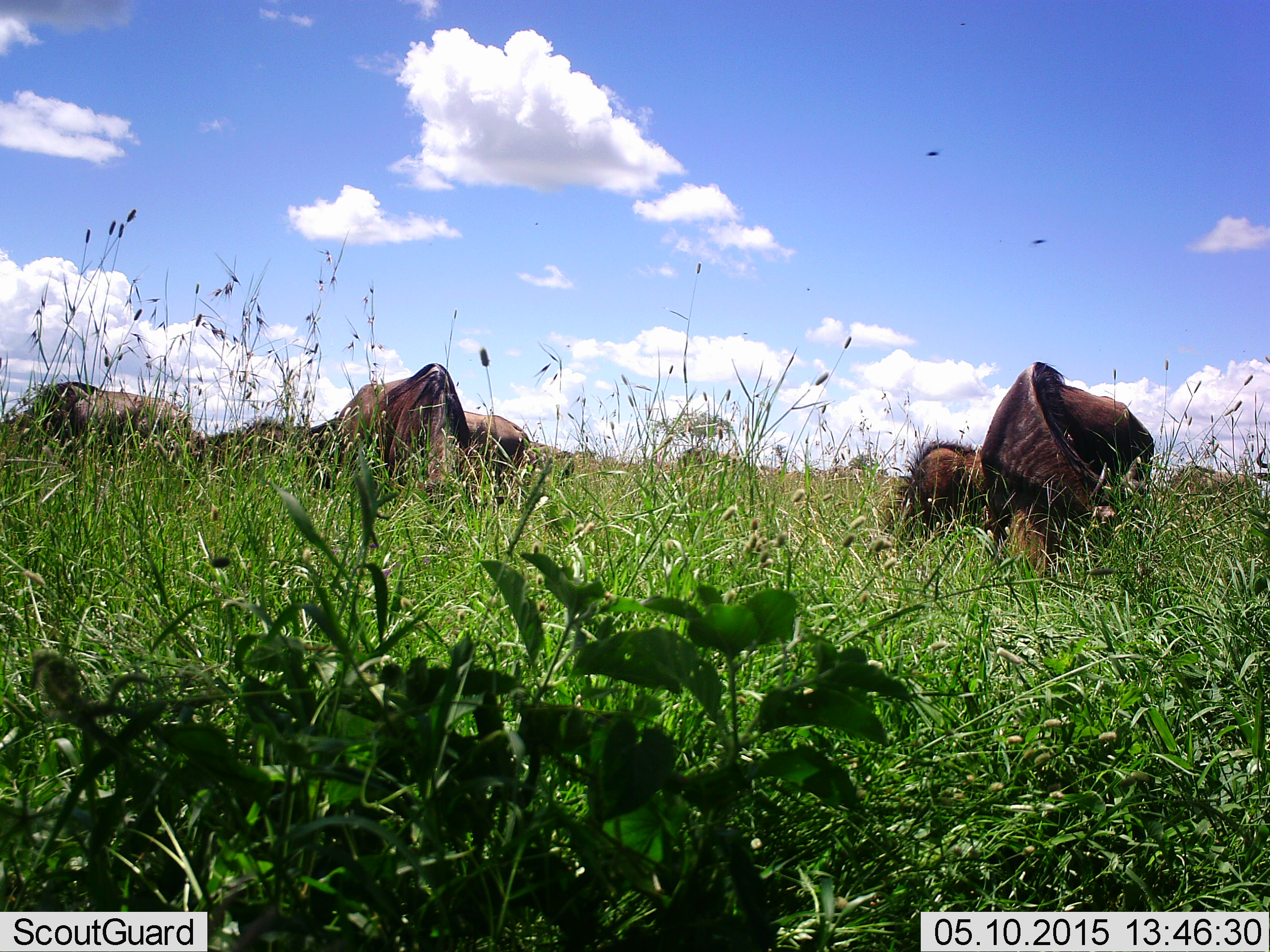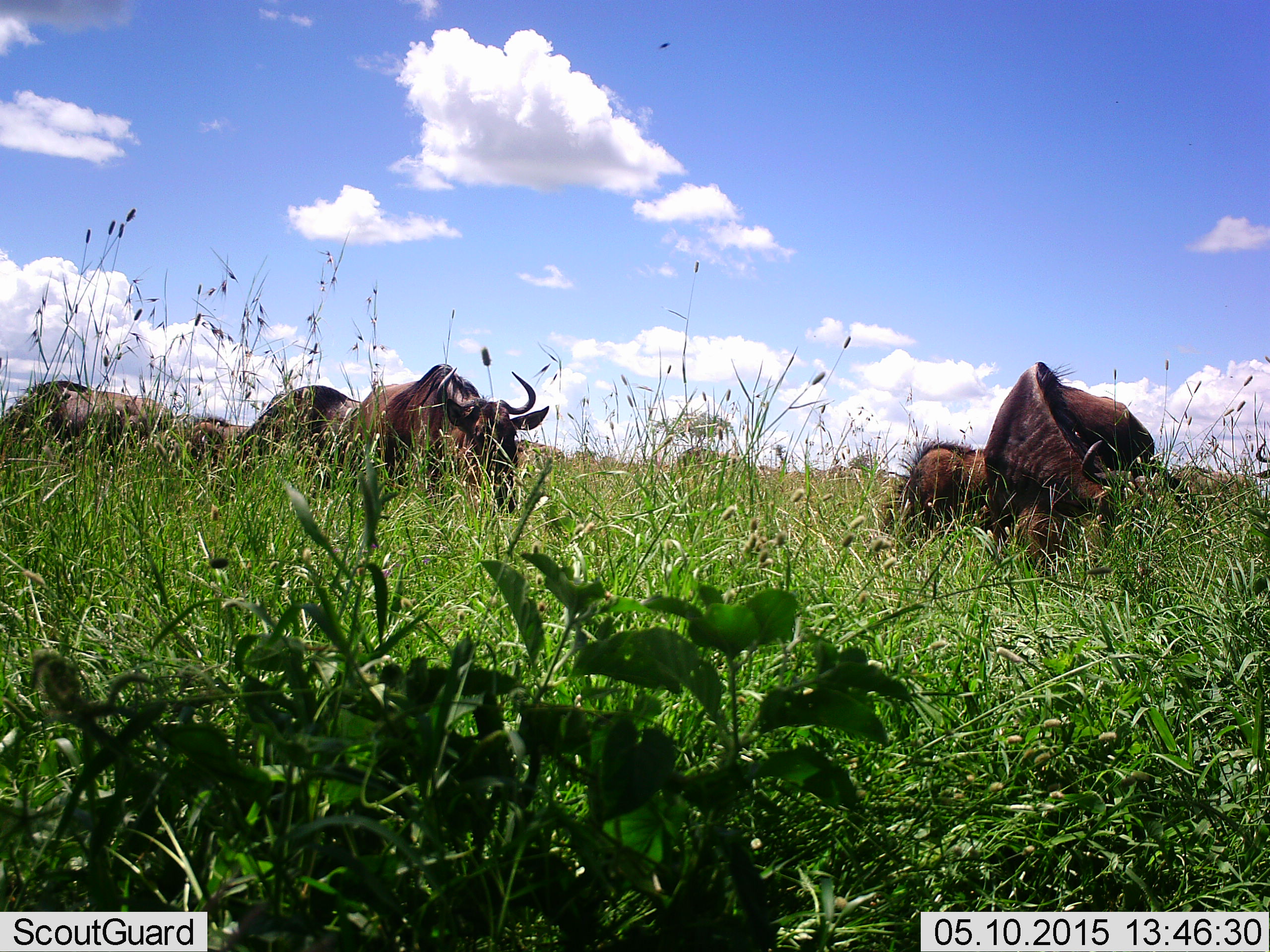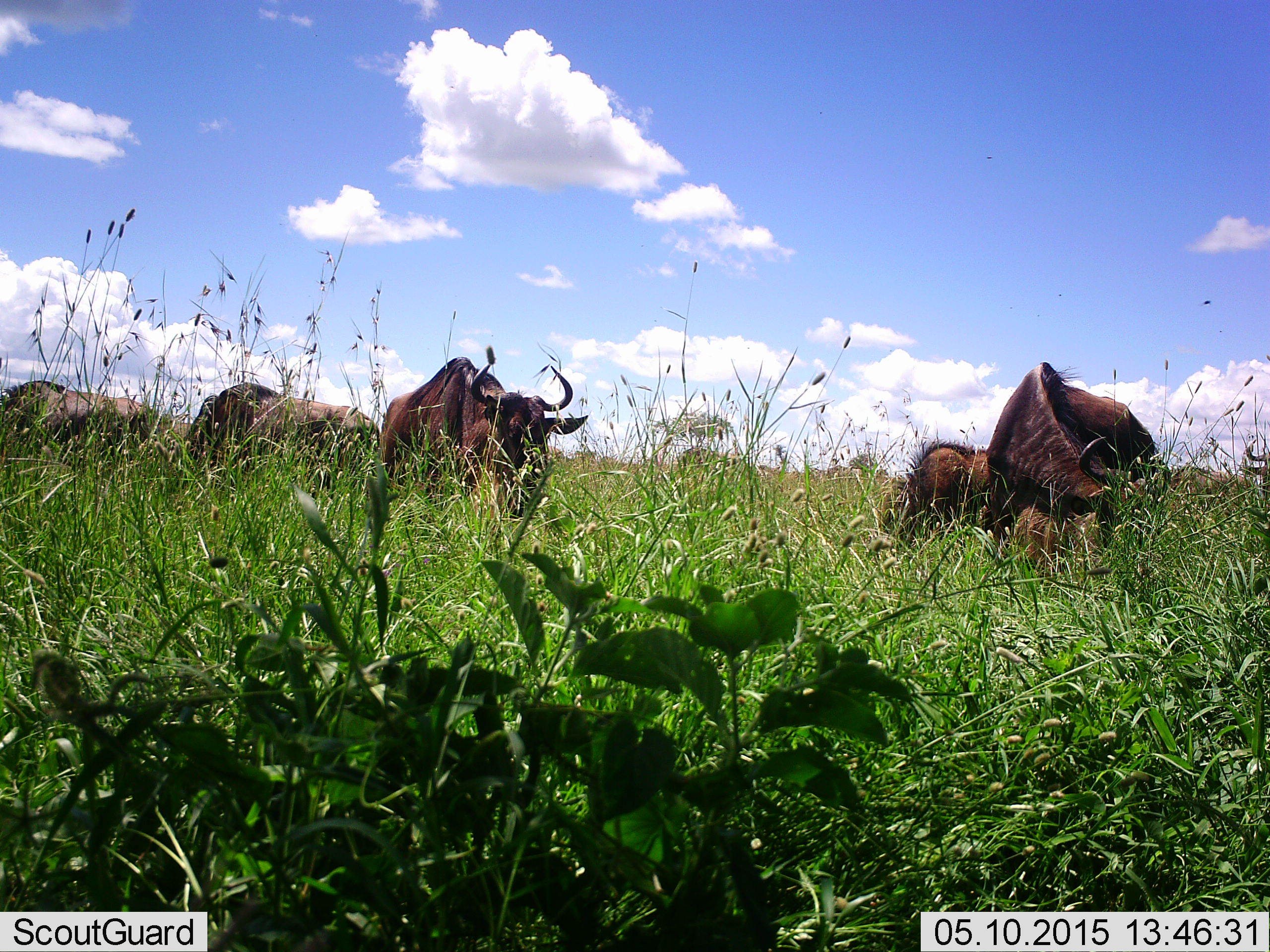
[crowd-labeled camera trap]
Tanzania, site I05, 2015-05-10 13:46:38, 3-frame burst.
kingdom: Animalia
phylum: Chordata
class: Mammalia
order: Artiodactyla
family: Bovidae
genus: Connochaetes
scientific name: Connochaetes taurinus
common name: blue wildebeest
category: wildebeest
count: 6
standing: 30%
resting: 0%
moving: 20%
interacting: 0%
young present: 0%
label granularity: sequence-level